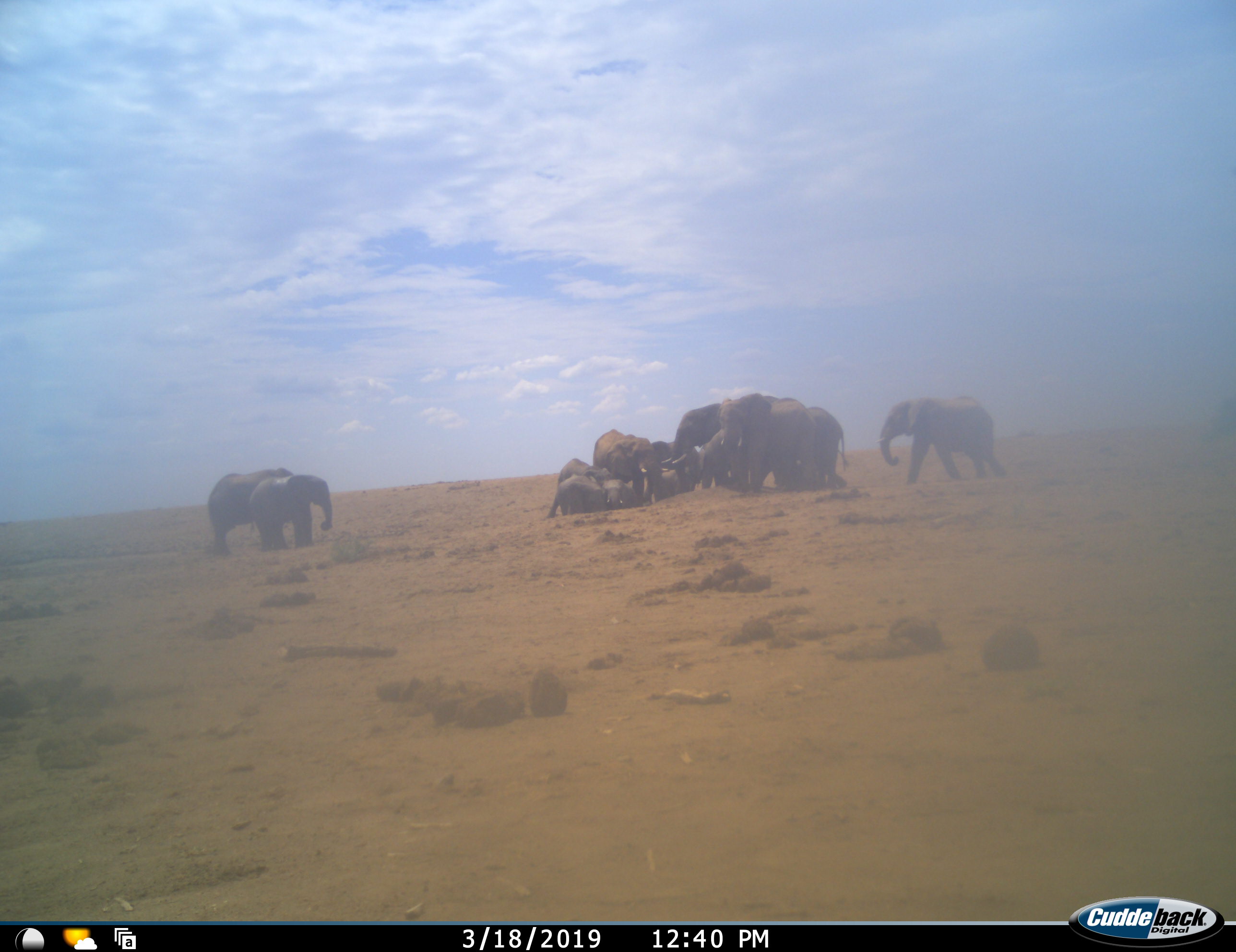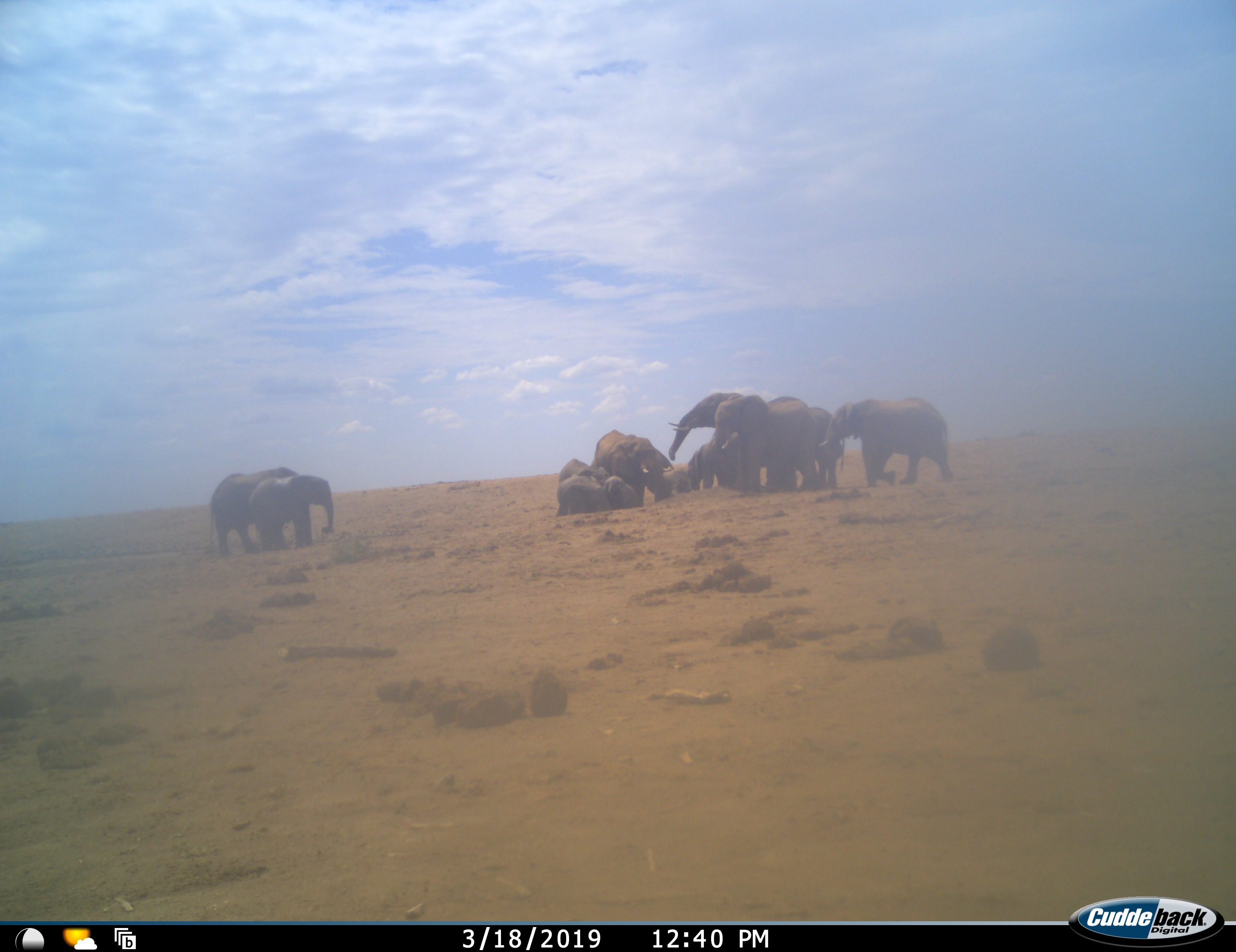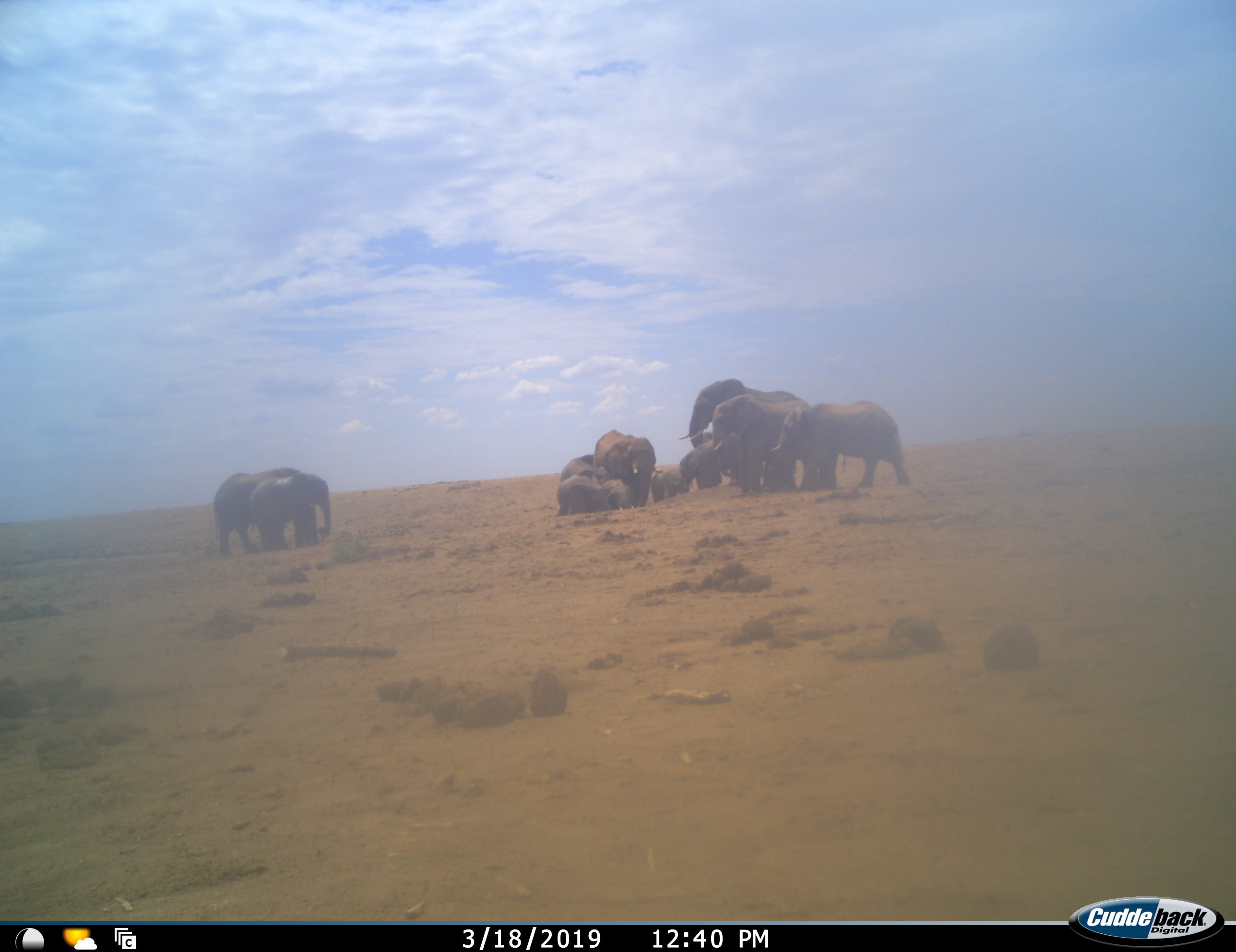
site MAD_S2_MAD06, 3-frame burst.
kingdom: Animalia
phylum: Chordata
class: Mammalia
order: Proboscidea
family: Elephantidae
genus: Loxodonta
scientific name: Loxodonta africana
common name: african bush elephant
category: elephant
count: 11-50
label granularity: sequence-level